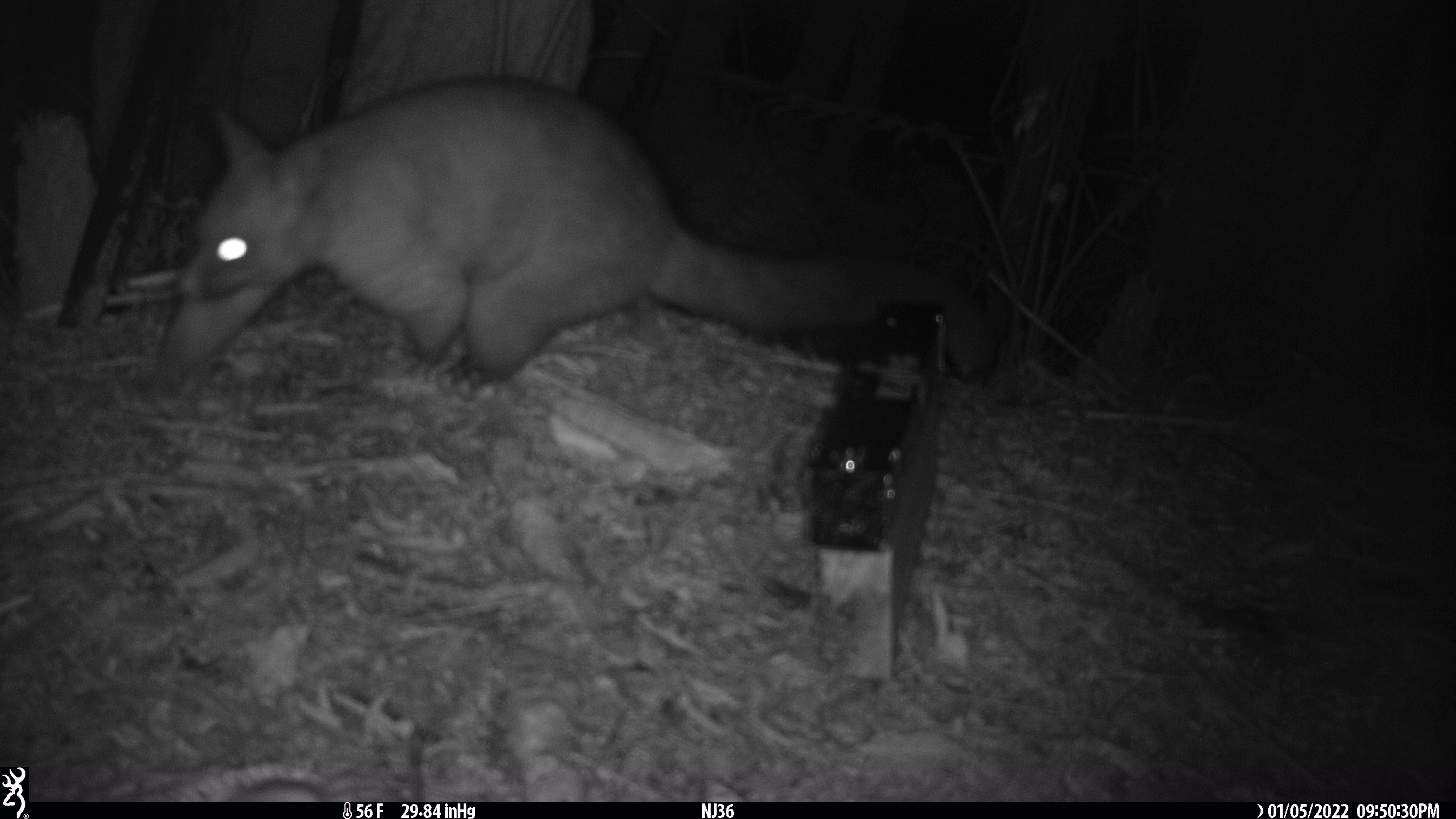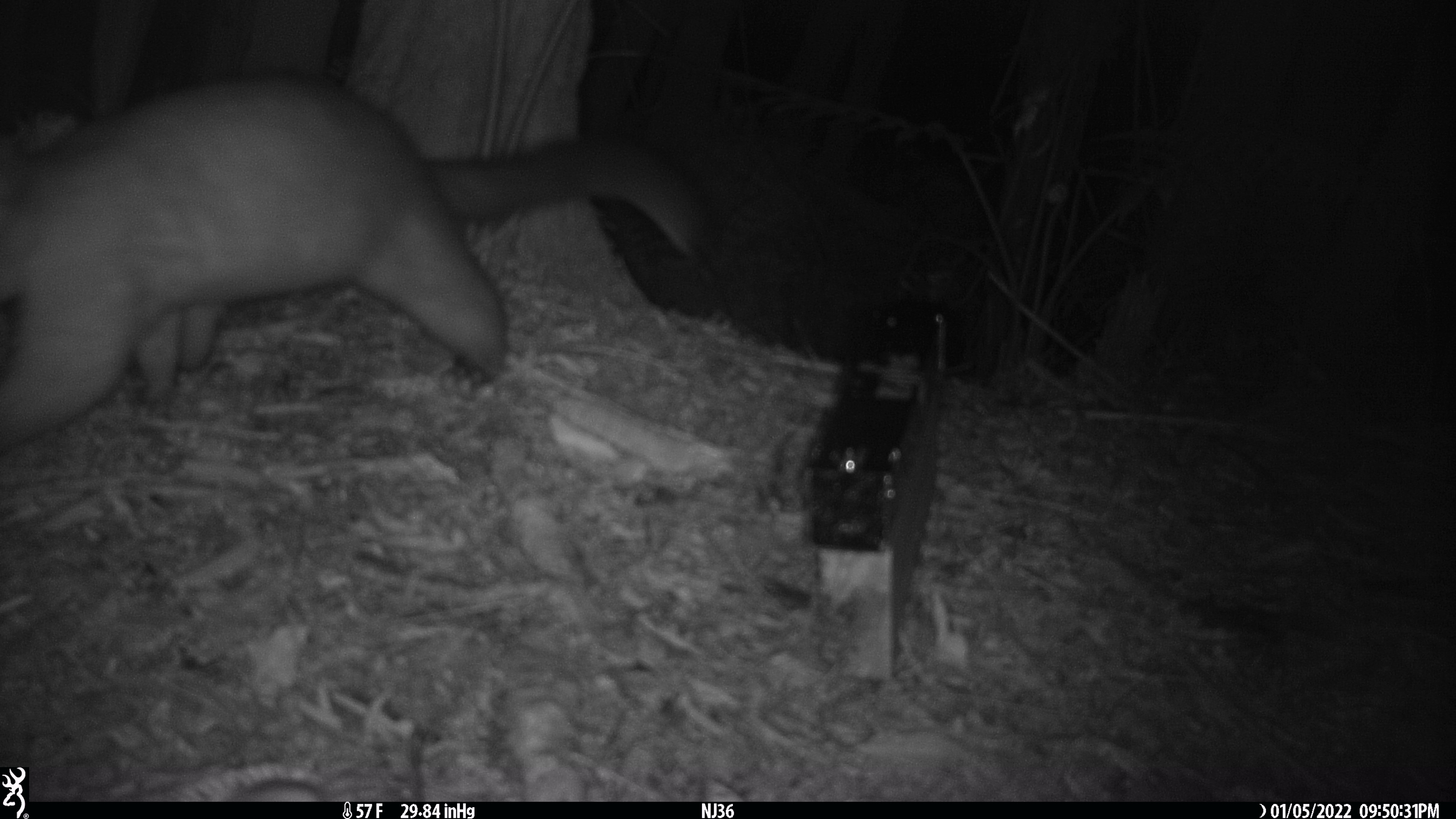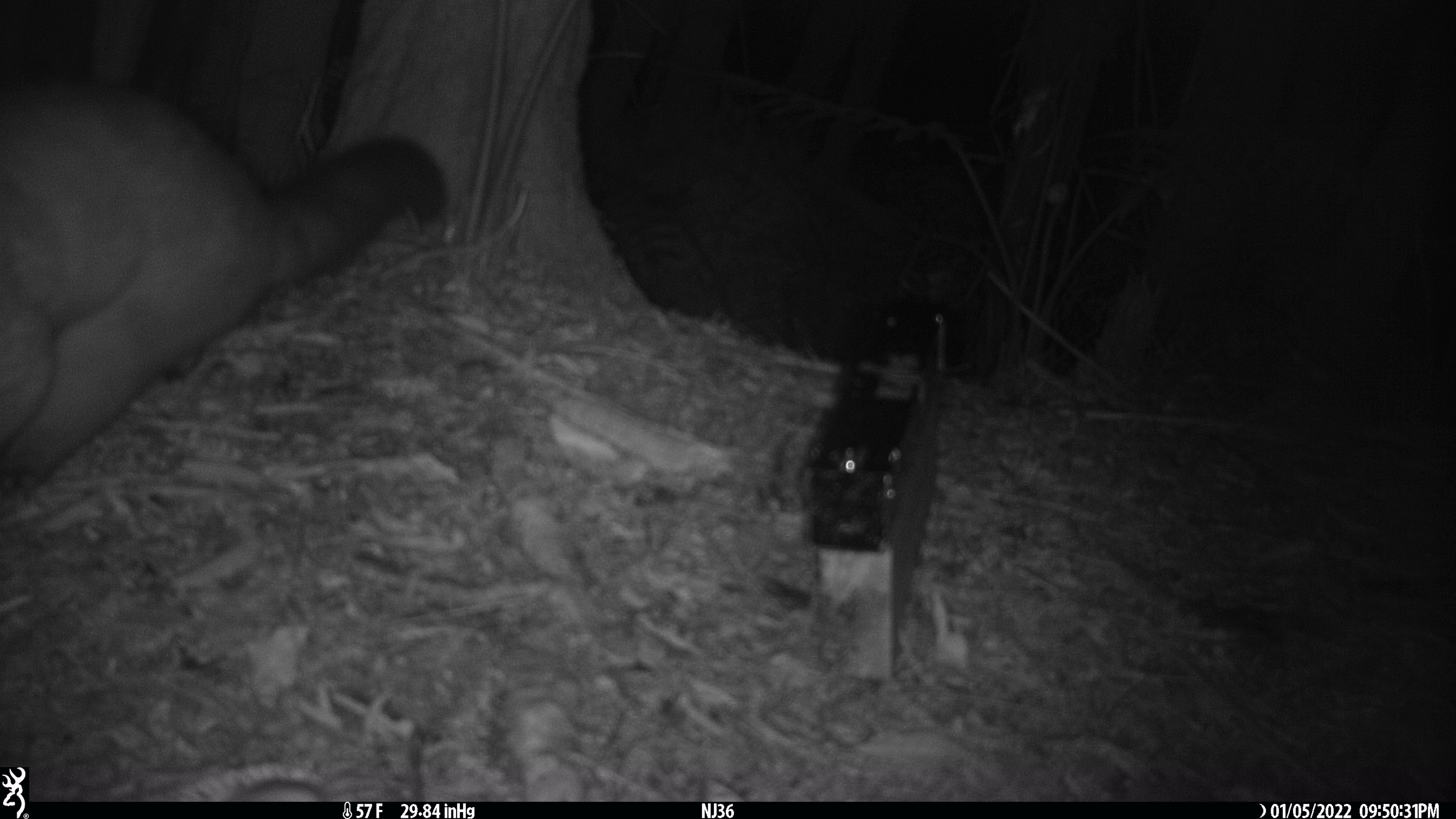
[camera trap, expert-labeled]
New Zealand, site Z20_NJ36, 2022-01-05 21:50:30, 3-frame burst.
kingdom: Animalia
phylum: Chordata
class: Mammalia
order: Diprotodontia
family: Phalangeridae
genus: Trichosurus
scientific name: Trichosurus vulpecula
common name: common brushtail possum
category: possum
Possum (common brushtail possum) (Trichosurus vulpecula).